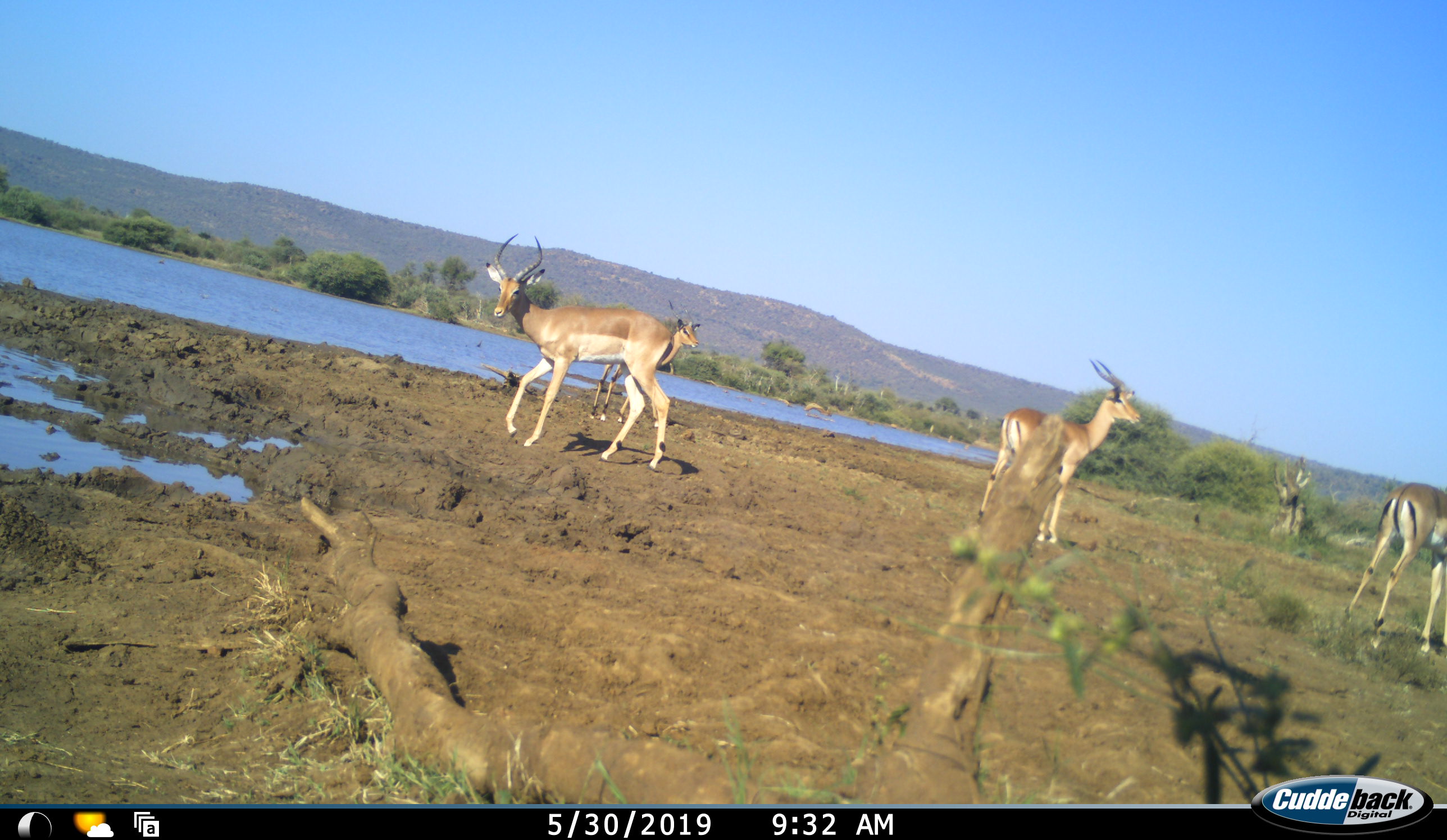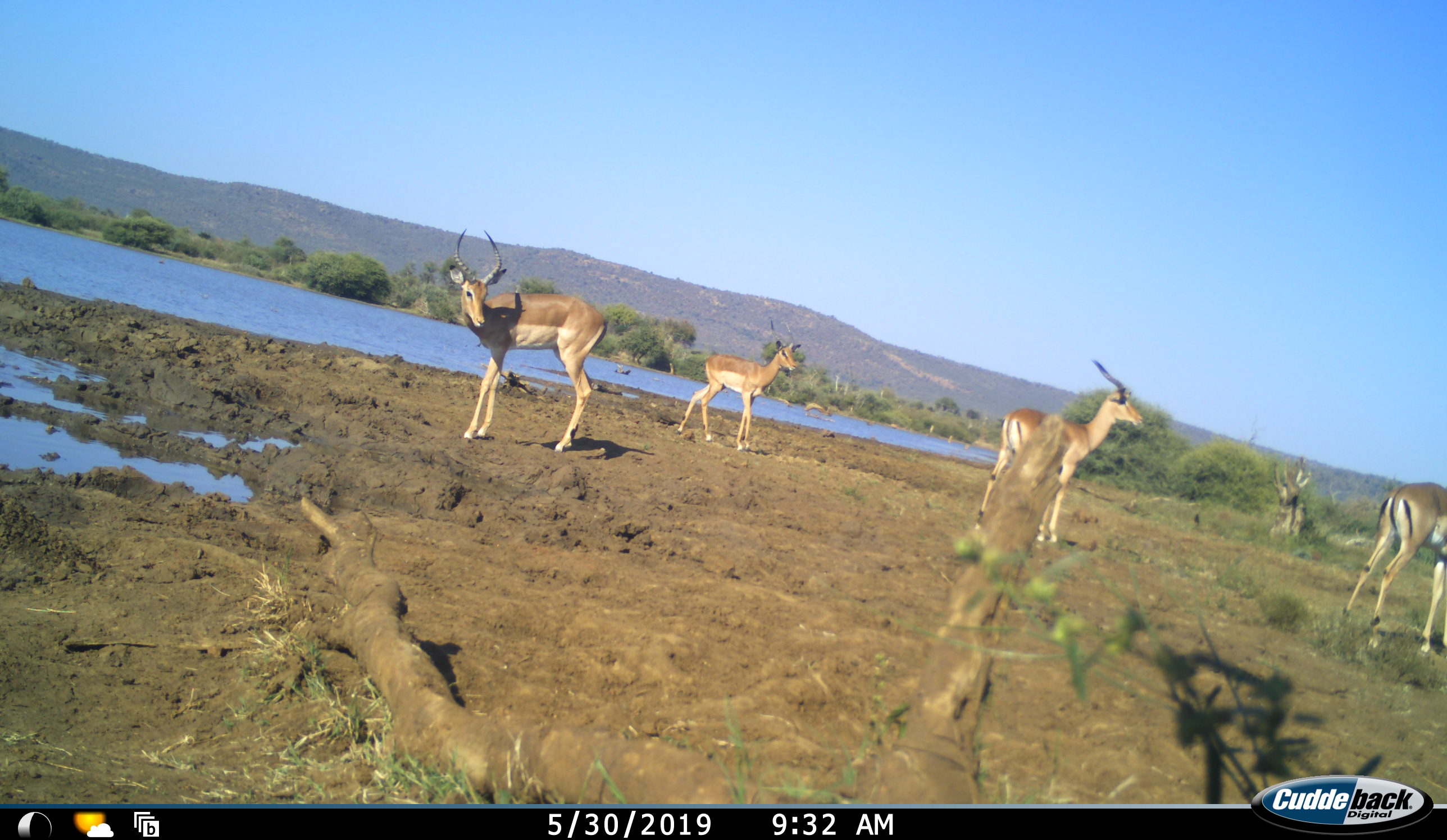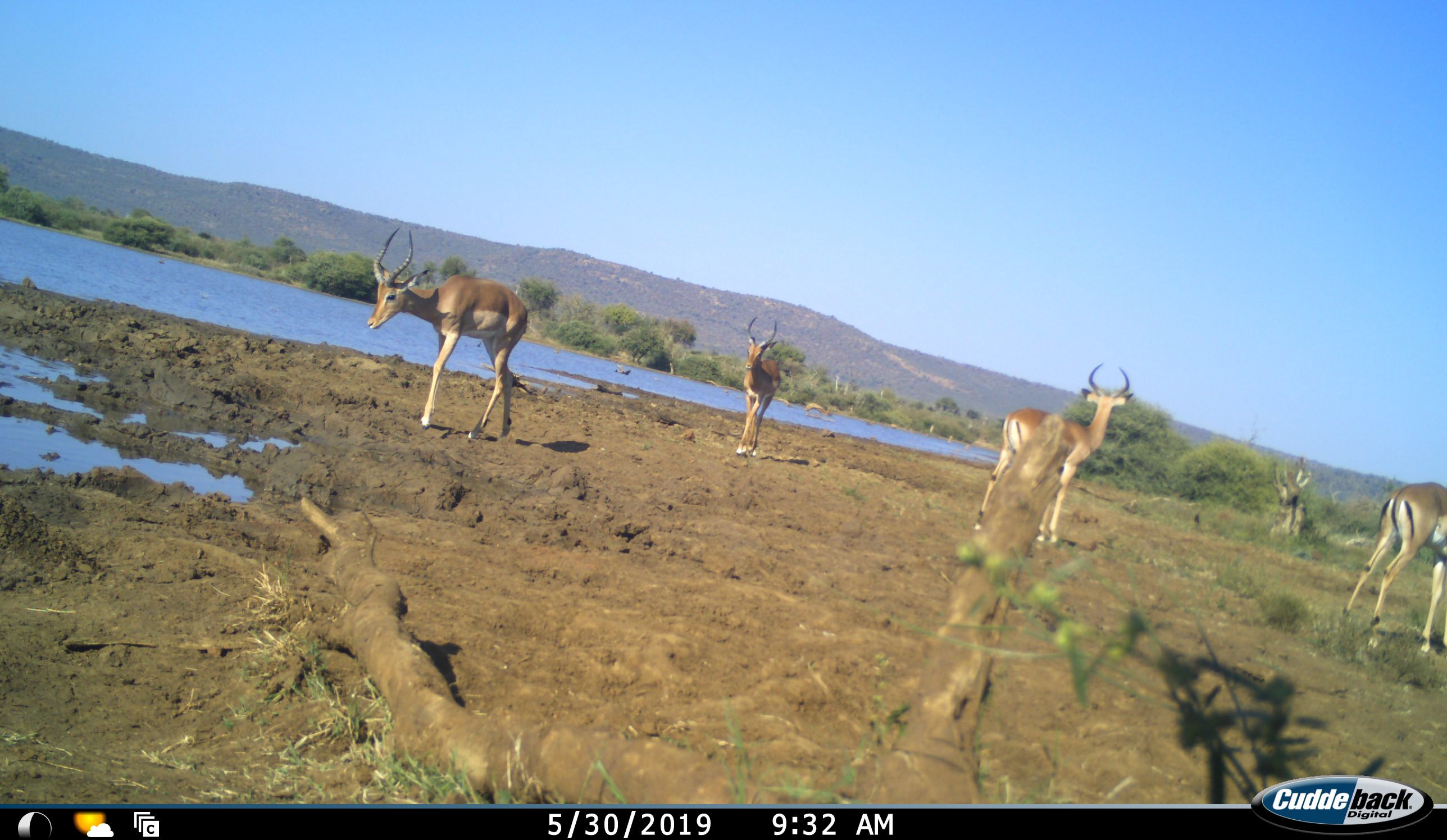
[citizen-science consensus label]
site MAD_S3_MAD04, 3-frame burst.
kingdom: Animalia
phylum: Chordata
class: Mammalia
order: Artiodactyla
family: Bovidae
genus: Aepyceros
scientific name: Aepyceros melampus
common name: impala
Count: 4.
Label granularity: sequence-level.